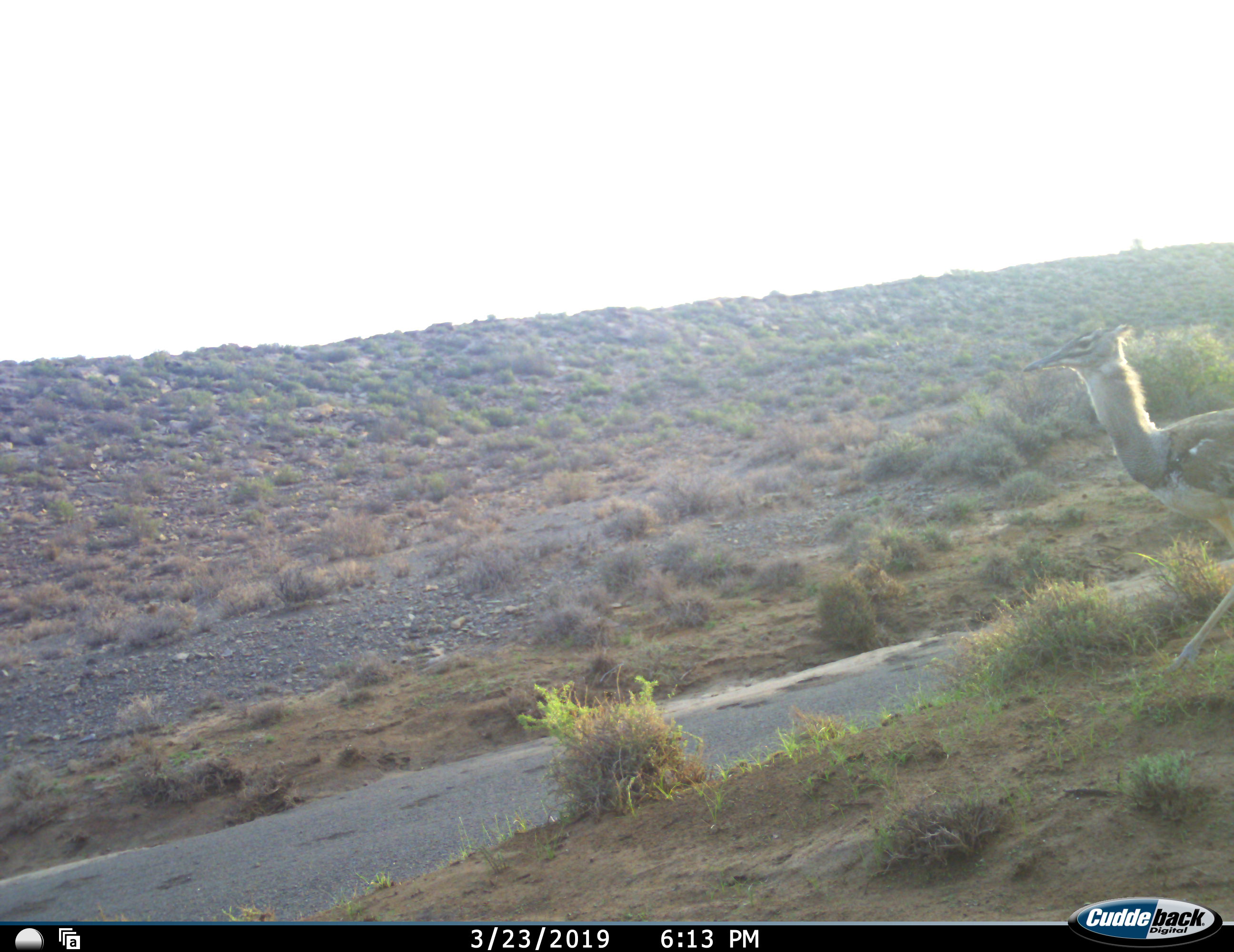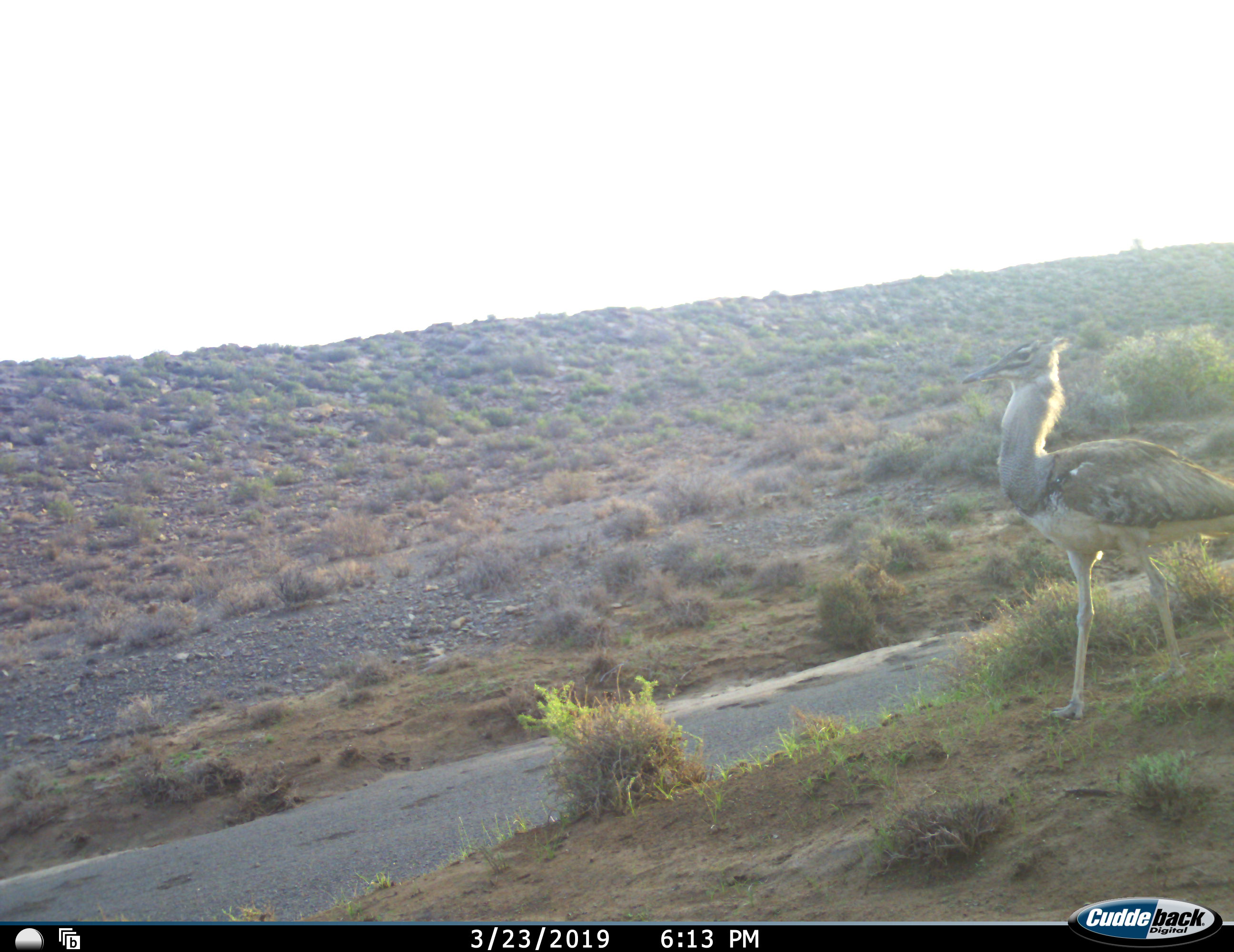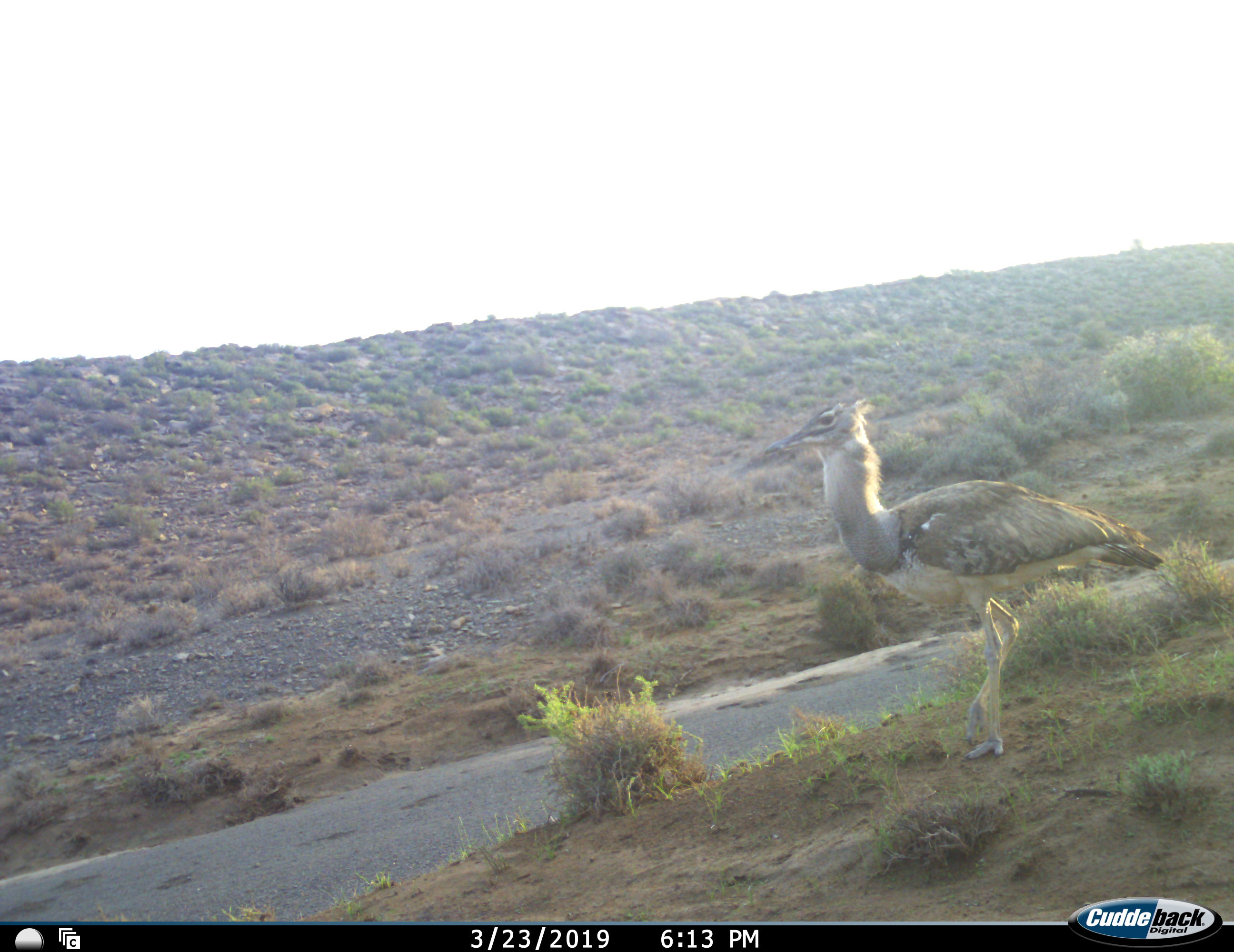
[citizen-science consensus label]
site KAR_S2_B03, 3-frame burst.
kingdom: Animalia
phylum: Chordata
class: Aves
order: Otidiformes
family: Otididae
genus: Ardeotis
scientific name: Ardeotis kori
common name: kori bustard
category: bustardkori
Bustardkori (kori bustard) (Ardeotis kori), count 1. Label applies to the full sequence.